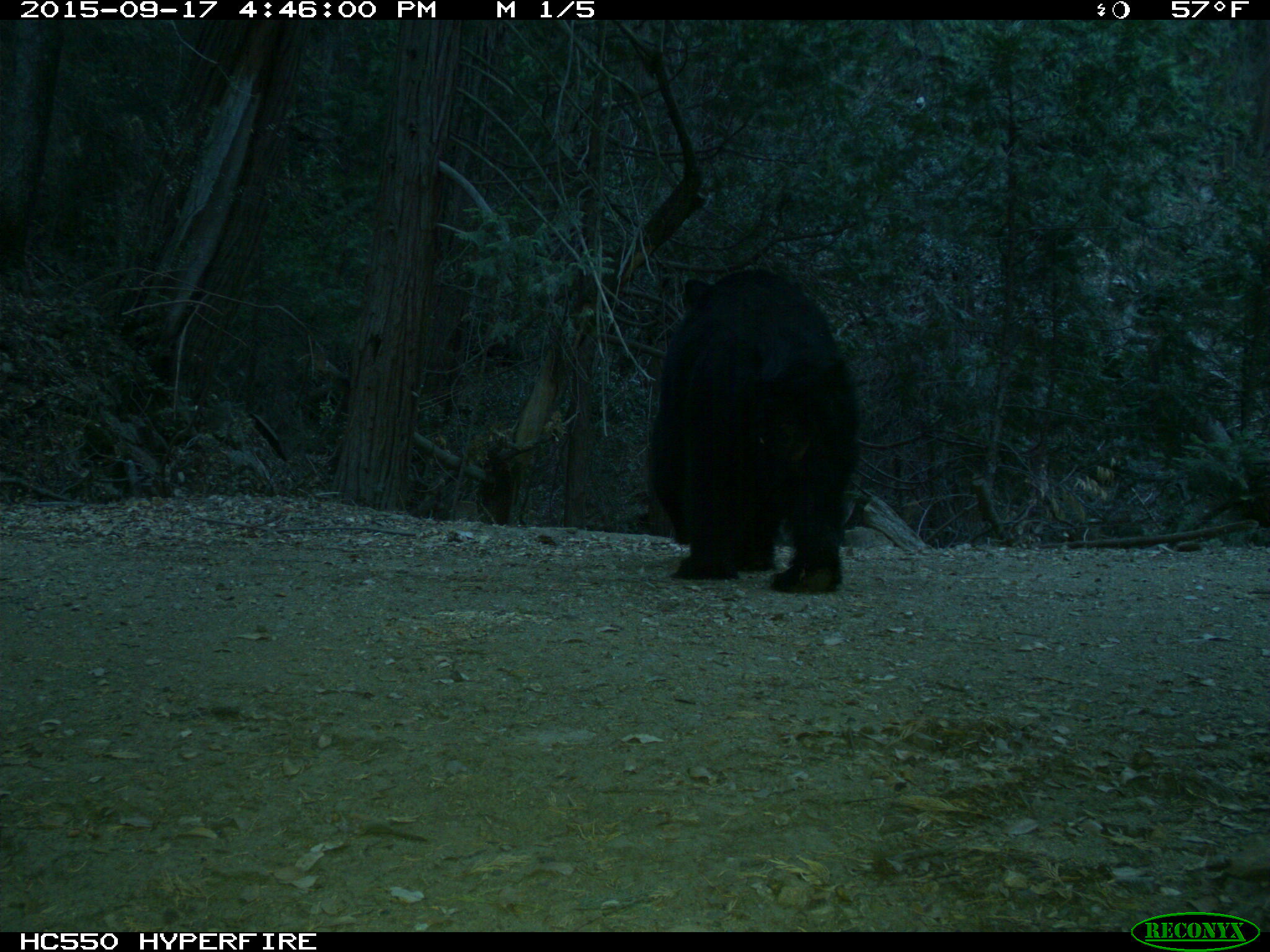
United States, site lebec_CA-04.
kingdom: Animalia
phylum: Chordata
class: Mammalia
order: Carnivora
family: Ursidae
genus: Ursus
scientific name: Ursus americanus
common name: american black bear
Ursus americanus (american black bear).